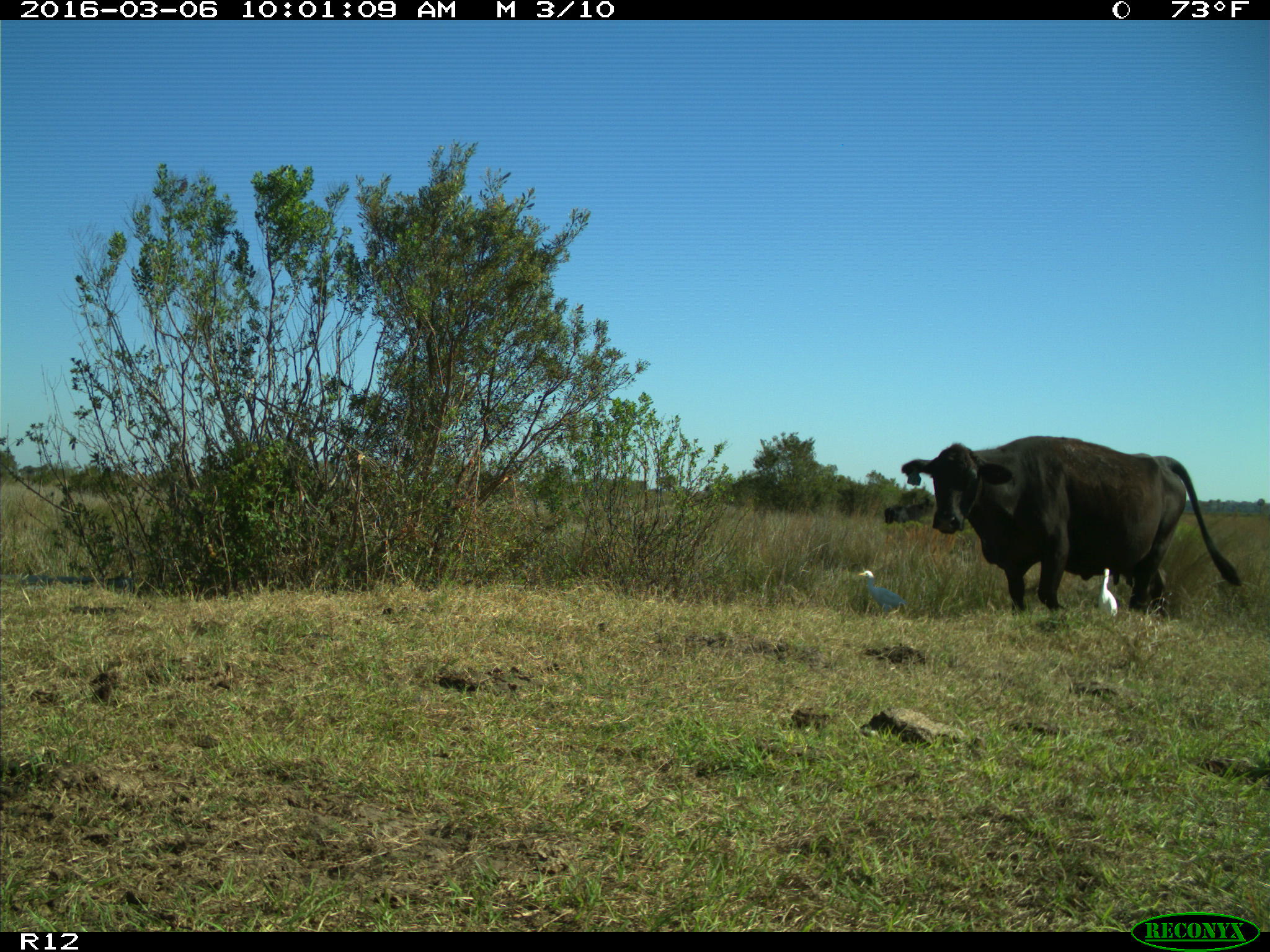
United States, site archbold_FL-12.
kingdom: Animalia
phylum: Chordata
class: Mammalia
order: Artiodactyla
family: Bovidae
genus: Bos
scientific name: Bos taurus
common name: domestic cow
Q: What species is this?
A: Bos taurus (domestic cow).